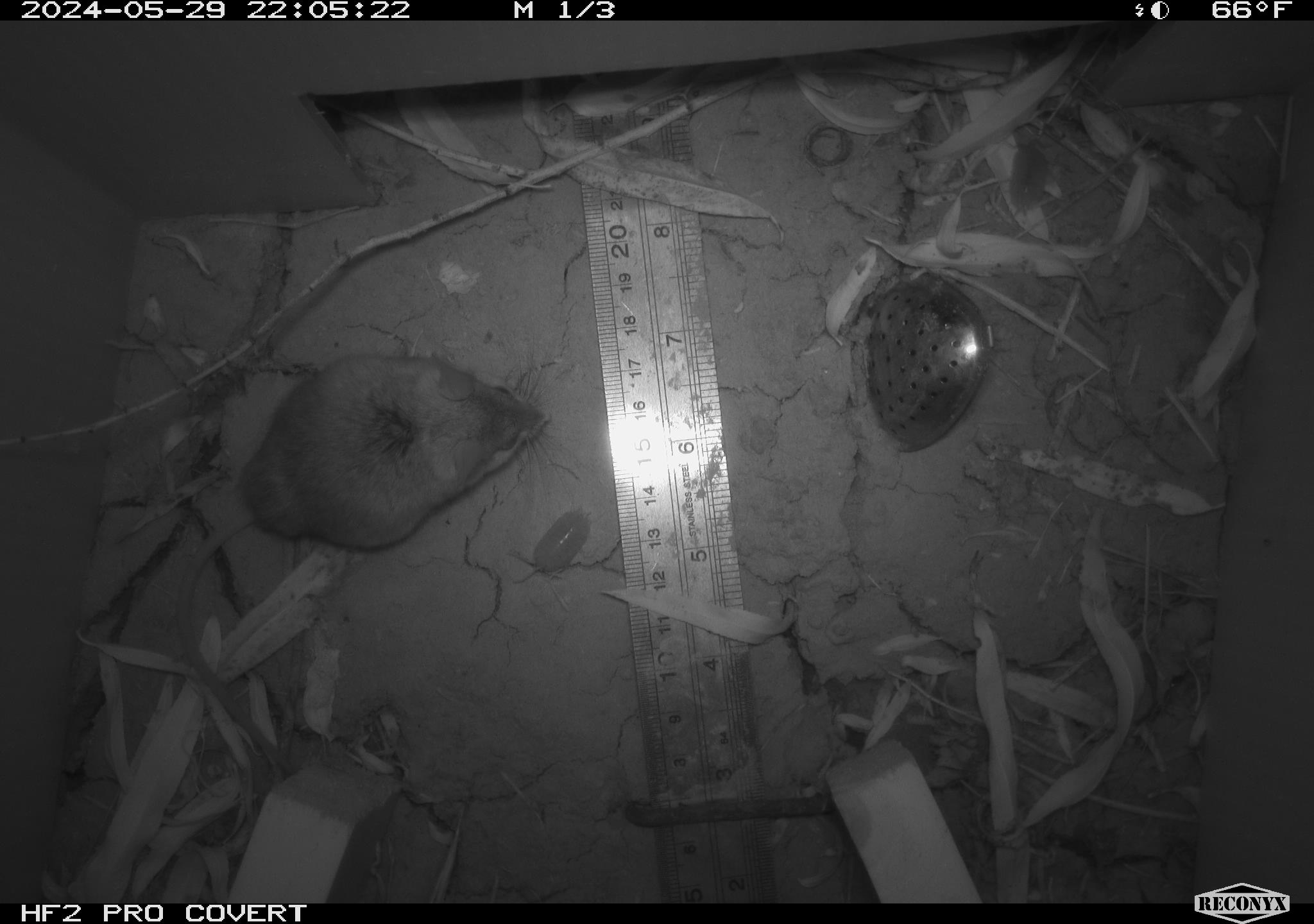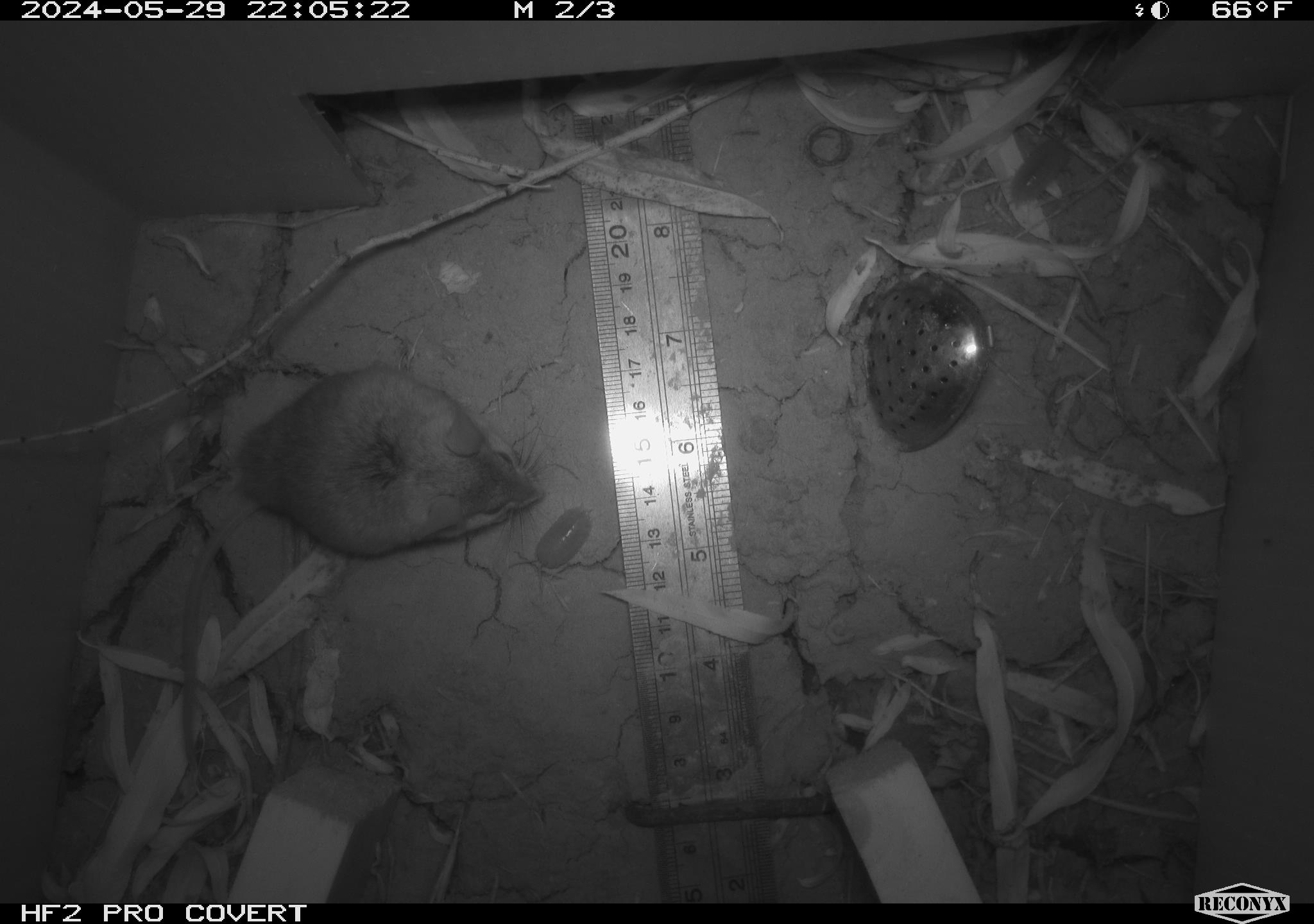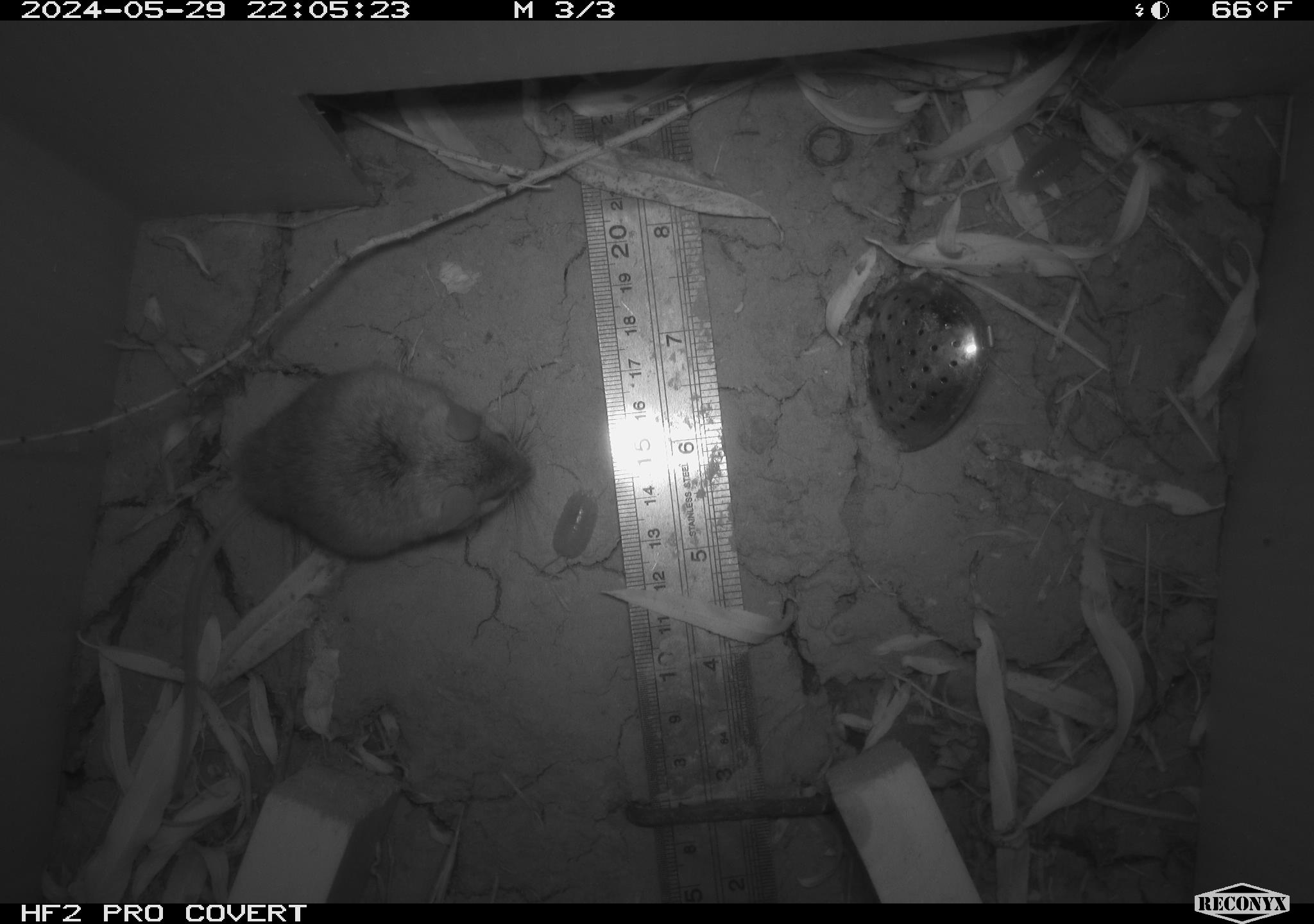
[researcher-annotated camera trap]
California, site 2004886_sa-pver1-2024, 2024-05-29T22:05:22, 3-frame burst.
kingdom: Animalia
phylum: Chordata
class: Mammalia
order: Rodentia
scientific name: Rodentia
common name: mouse species